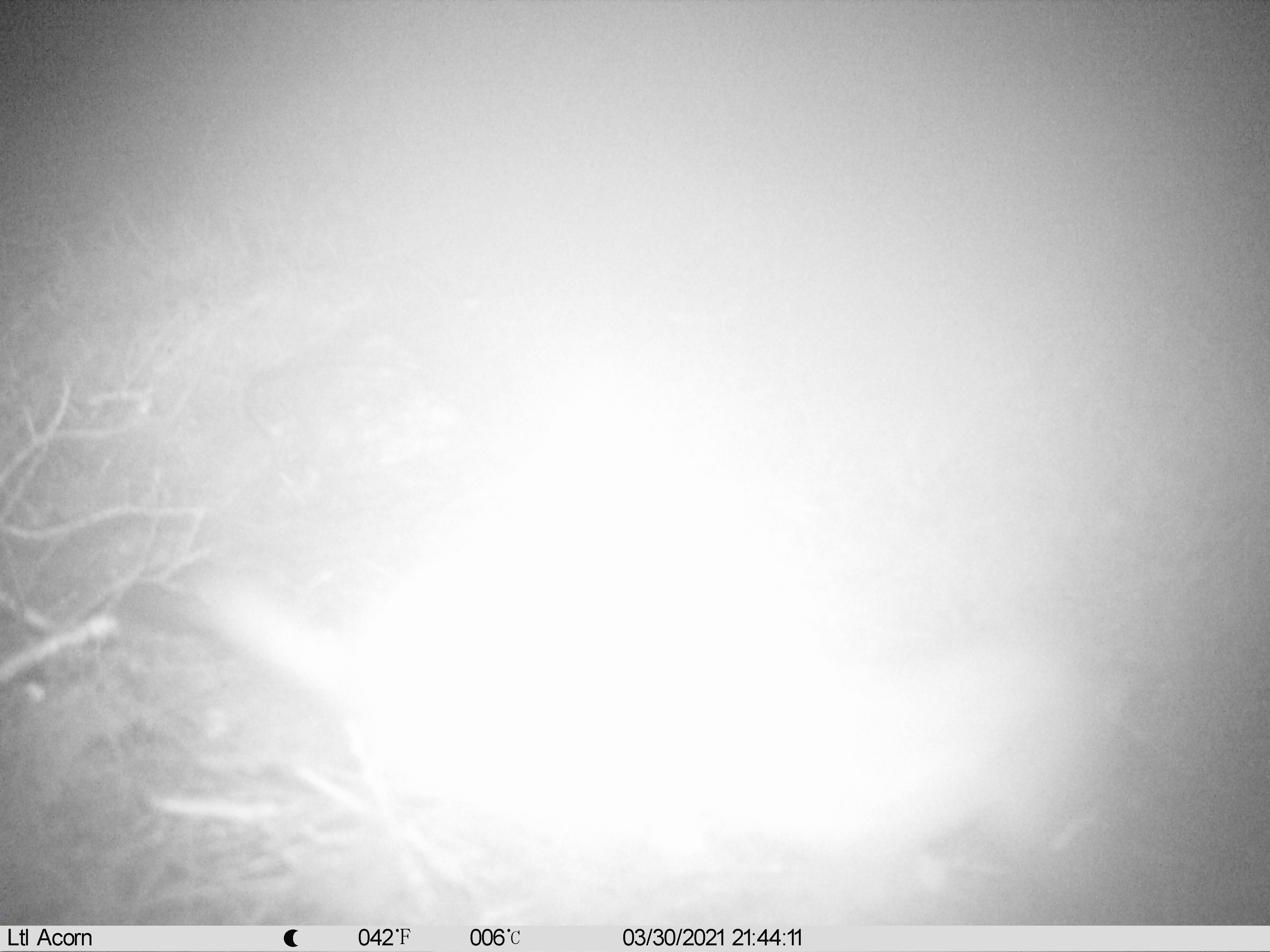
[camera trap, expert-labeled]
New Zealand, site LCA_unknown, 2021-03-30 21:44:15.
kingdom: Animalia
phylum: Chordata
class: Mammalia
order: Carnivora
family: Mustelidae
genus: Mustela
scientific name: Mustela erminea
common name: stoat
Stoat (Mustela erminea).